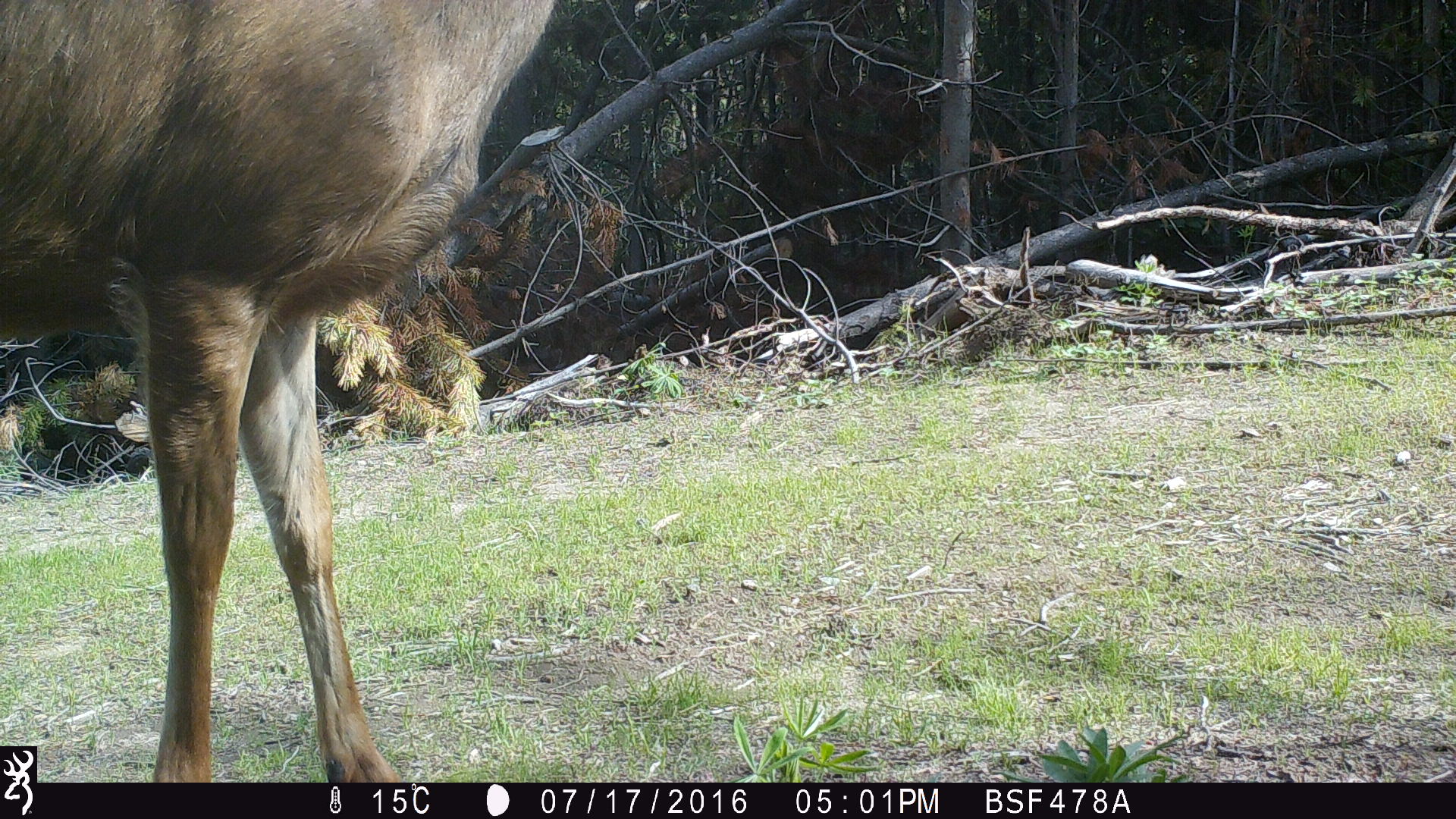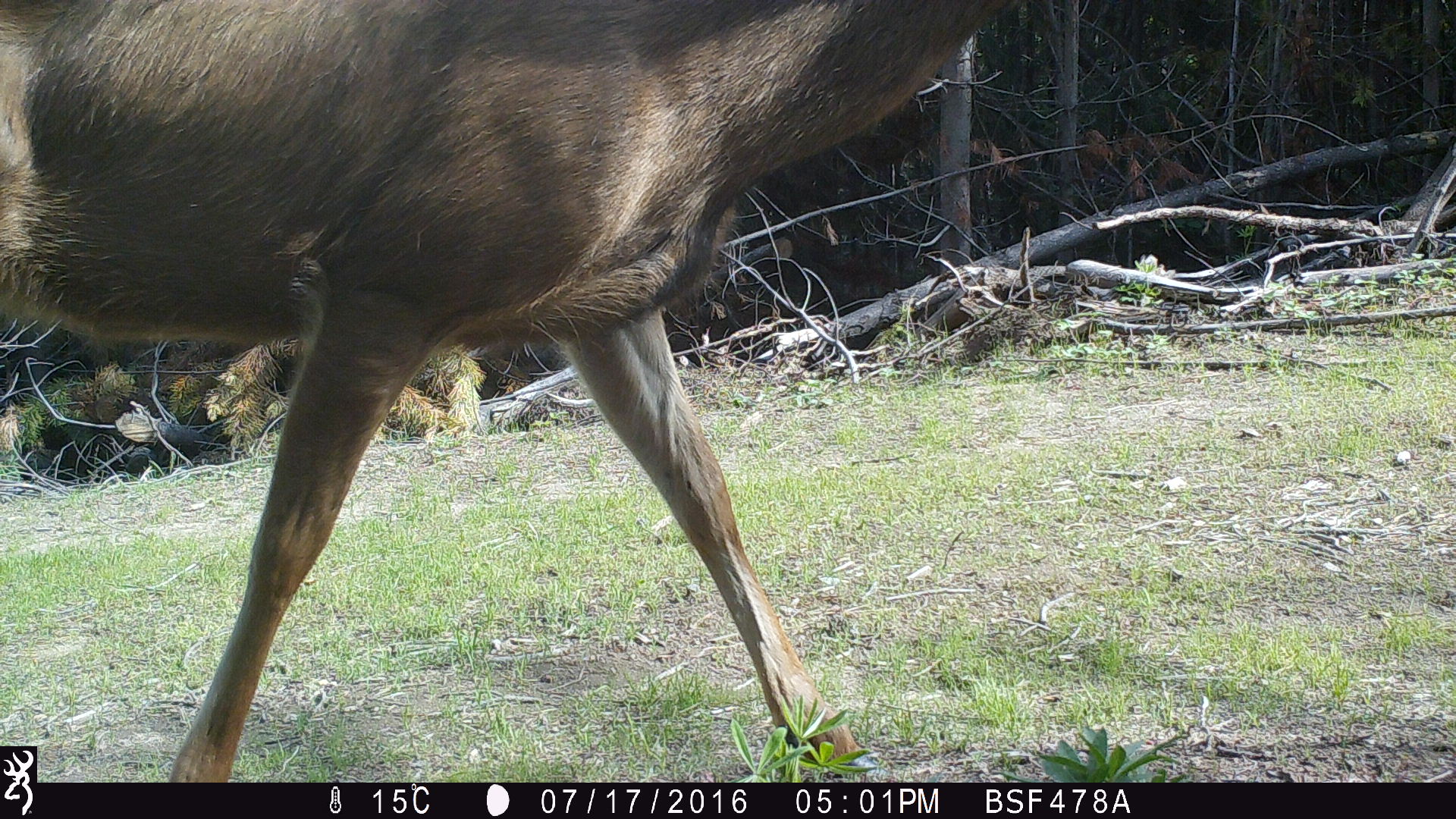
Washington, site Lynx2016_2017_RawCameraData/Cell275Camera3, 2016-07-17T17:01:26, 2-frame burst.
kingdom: Animalia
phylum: Chordata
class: Mammalia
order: Artiodactyla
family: Cervidae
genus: Odocoileus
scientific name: Odocoileus hemionus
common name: mule deer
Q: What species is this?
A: Odocoileus hemionus (mule deer).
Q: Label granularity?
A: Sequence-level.